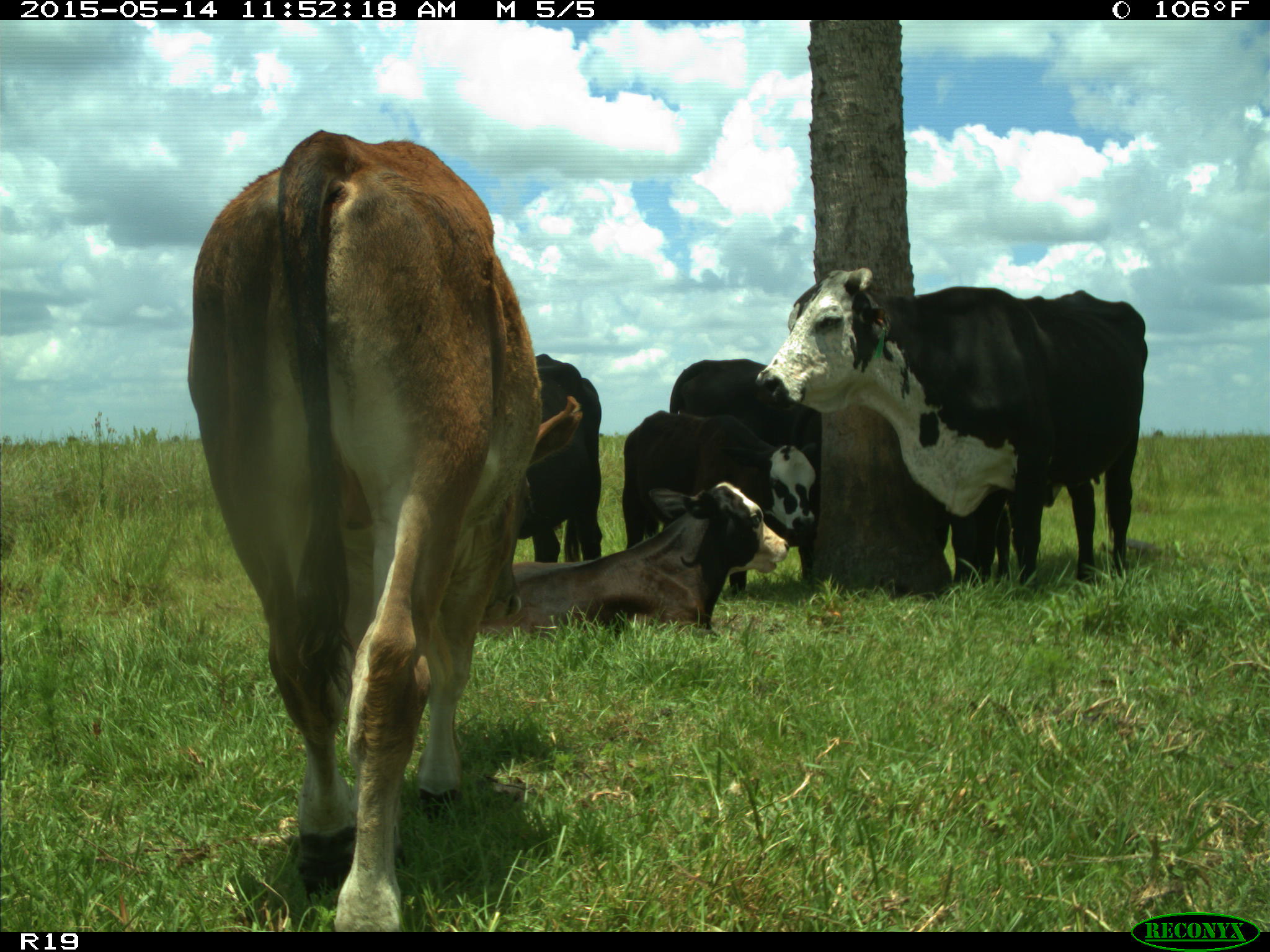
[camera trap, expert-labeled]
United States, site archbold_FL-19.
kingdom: Animalia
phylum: Chordata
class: Mammalia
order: Artiodactyla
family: Bovidae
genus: Bos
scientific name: Bos taurus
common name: domestic cow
Bos taurus (domestic cow).